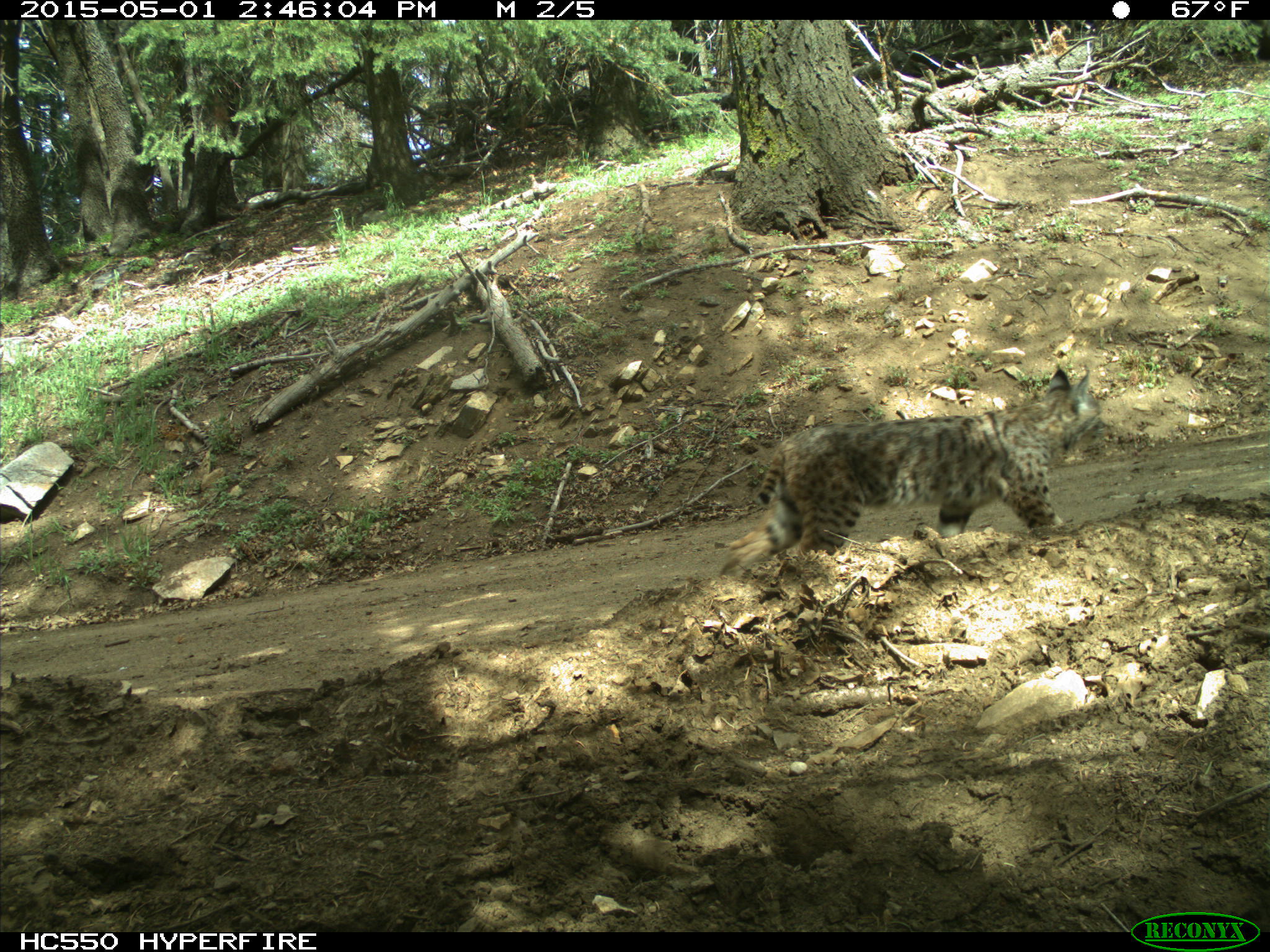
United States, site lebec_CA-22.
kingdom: Animalia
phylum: Chordata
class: Mammalia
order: Carnivora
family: Felidae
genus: Lynx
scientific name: Lynx rufus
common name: bobcat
Lynx rufus (bobcat).